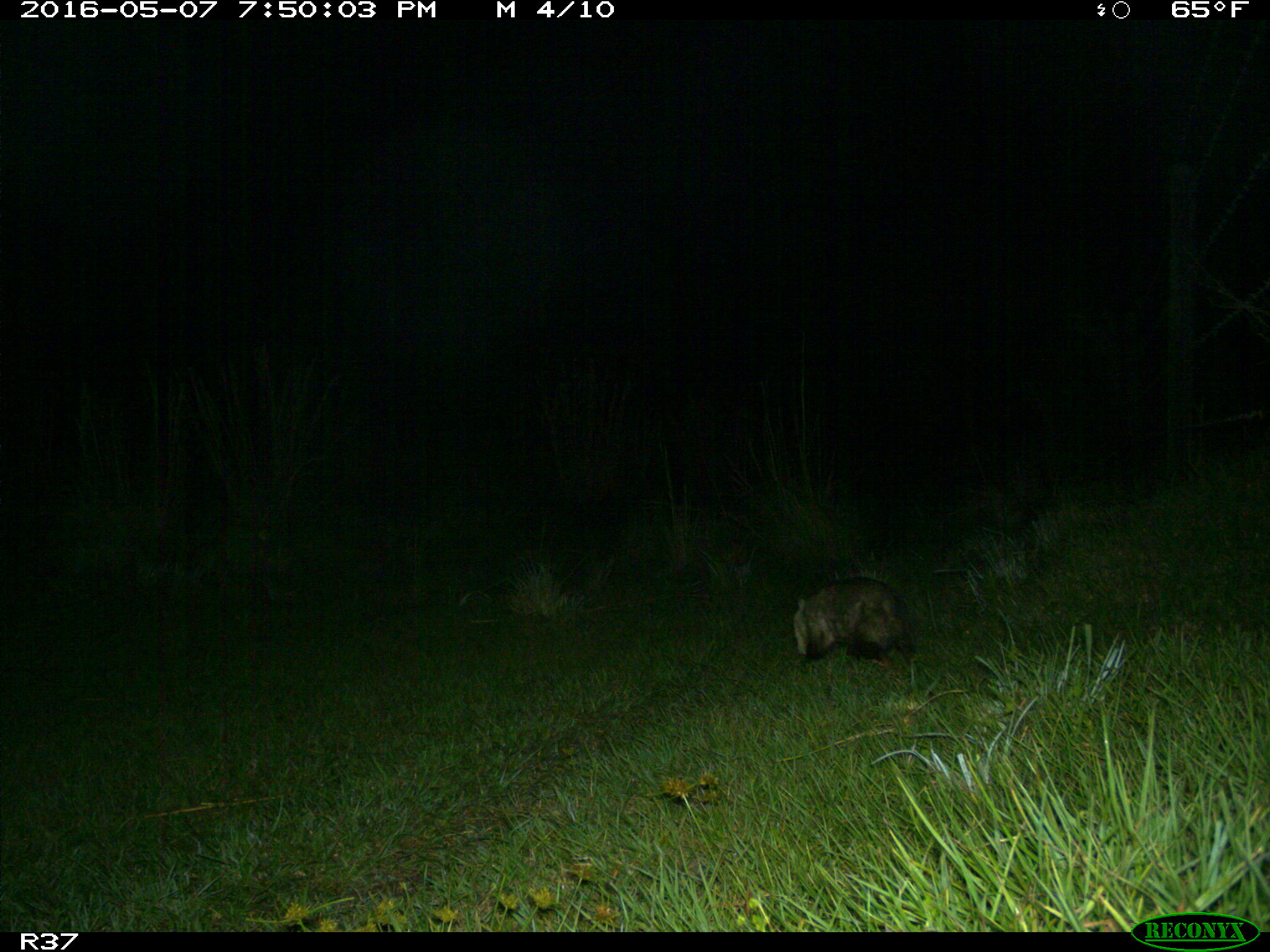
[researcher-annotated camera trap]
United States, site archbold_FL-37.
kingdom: Animalia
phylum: Chordata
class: Mammalia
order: Didelphimorphia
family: Didelphidae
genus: Didelphis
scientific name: Didelphis virginiana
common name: virginia opossum